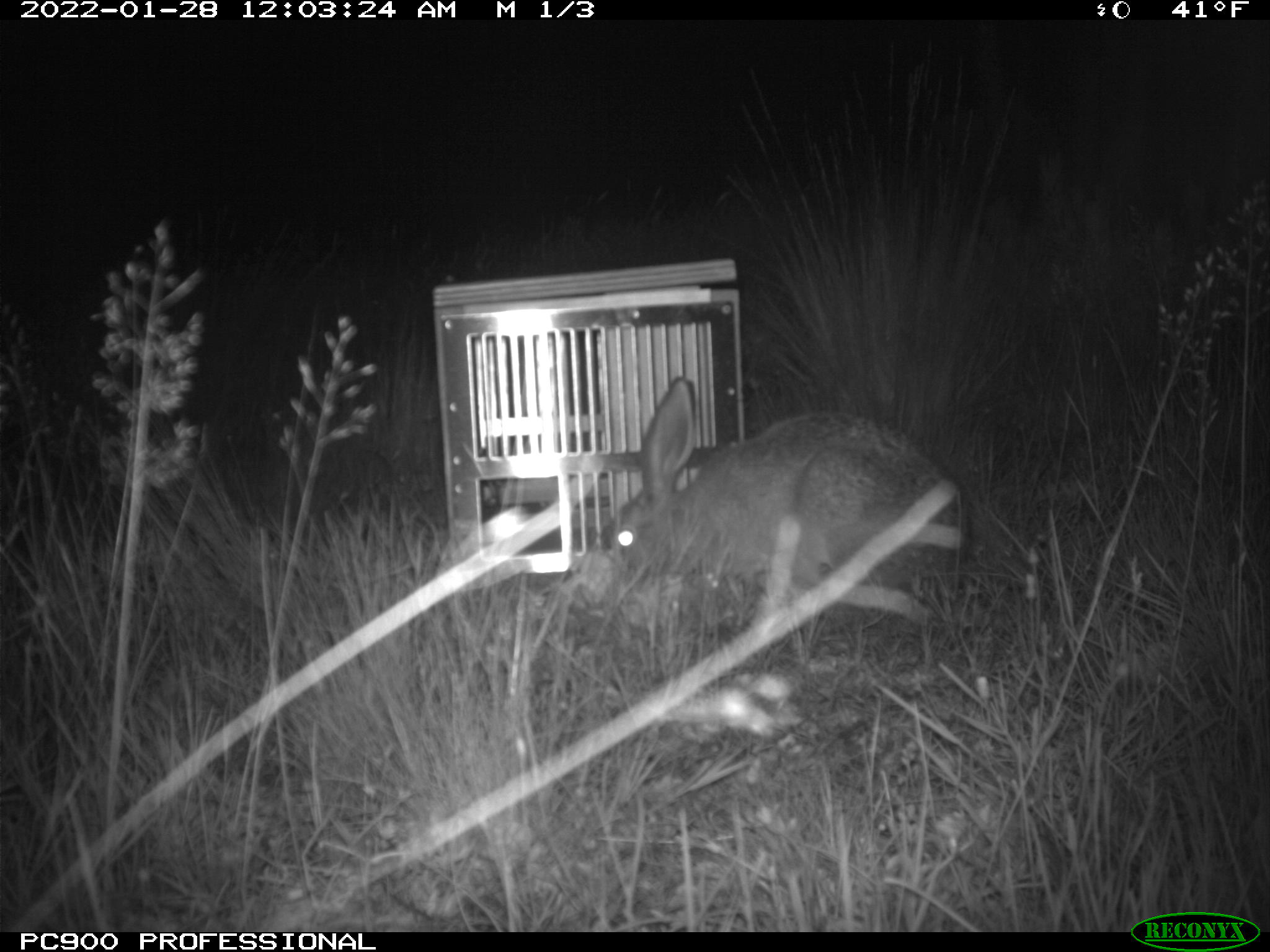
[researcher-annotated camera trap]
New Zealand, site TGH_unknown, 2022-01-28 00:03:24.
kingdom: Animalia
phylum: Chordata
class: Mammalia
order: Lagomorpha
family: Leporidae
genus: Lepus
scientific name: Lepus europaeus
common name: brown hare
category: hare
Hare (brown hare) (Lepus europaeus).